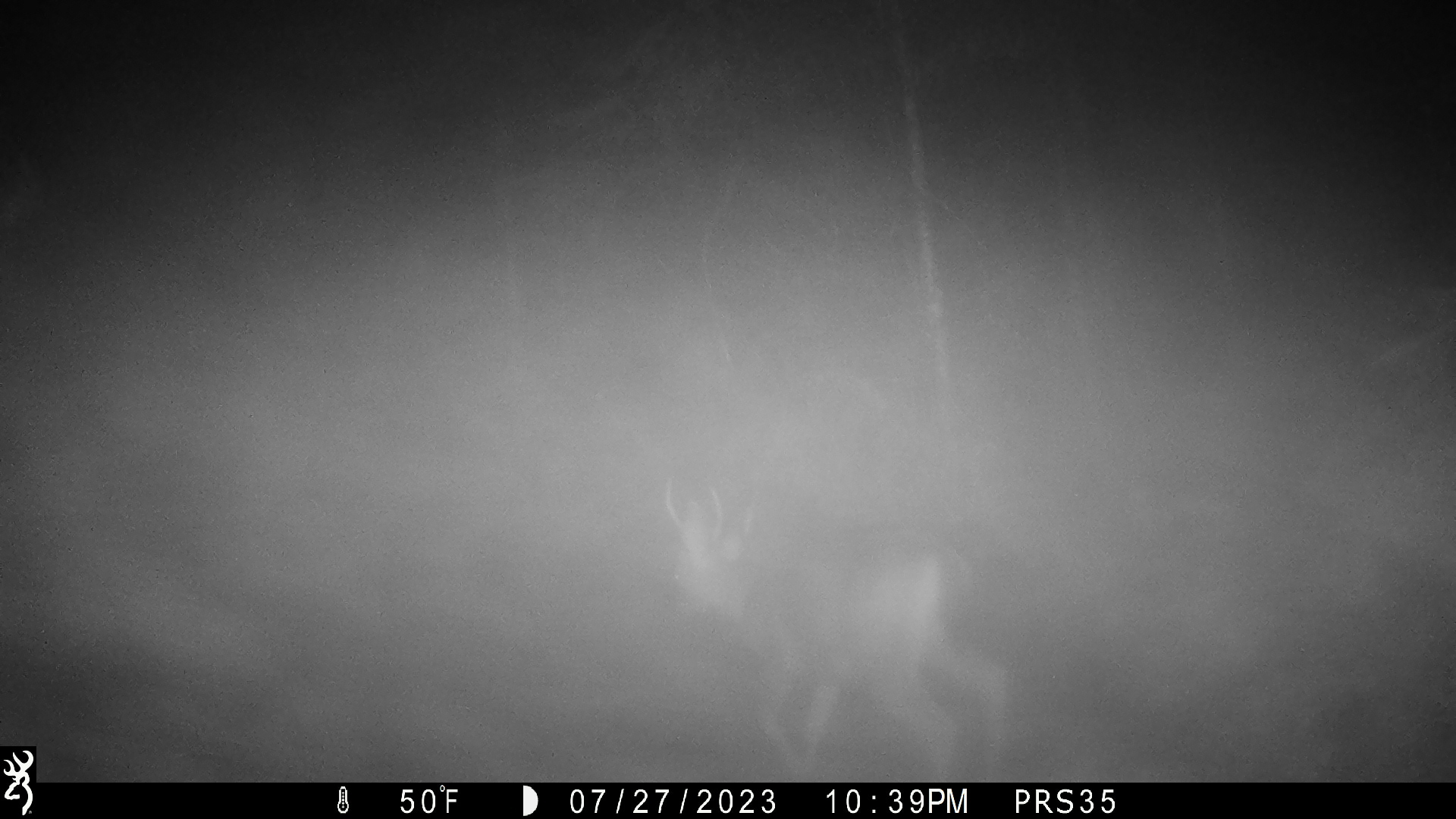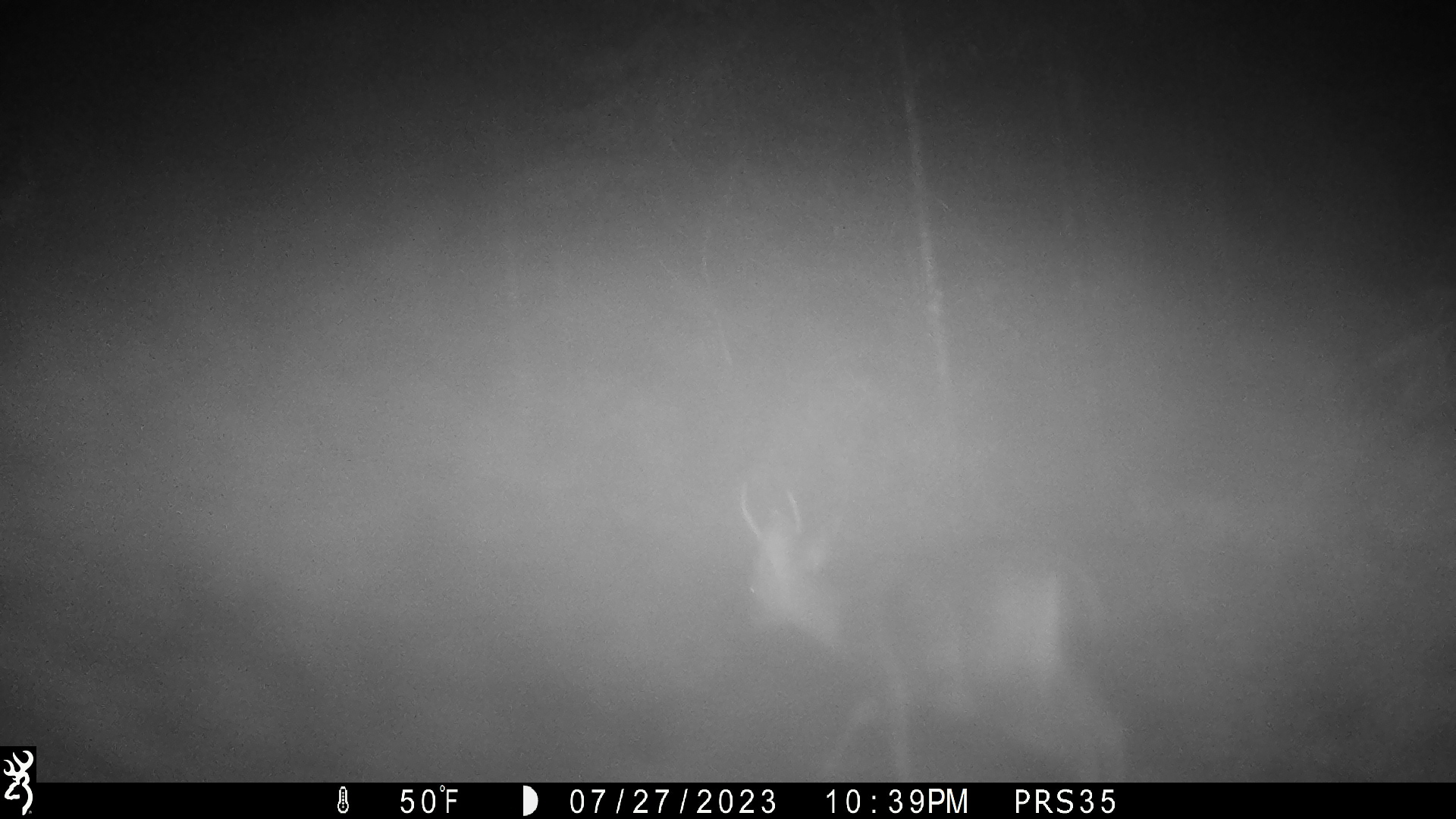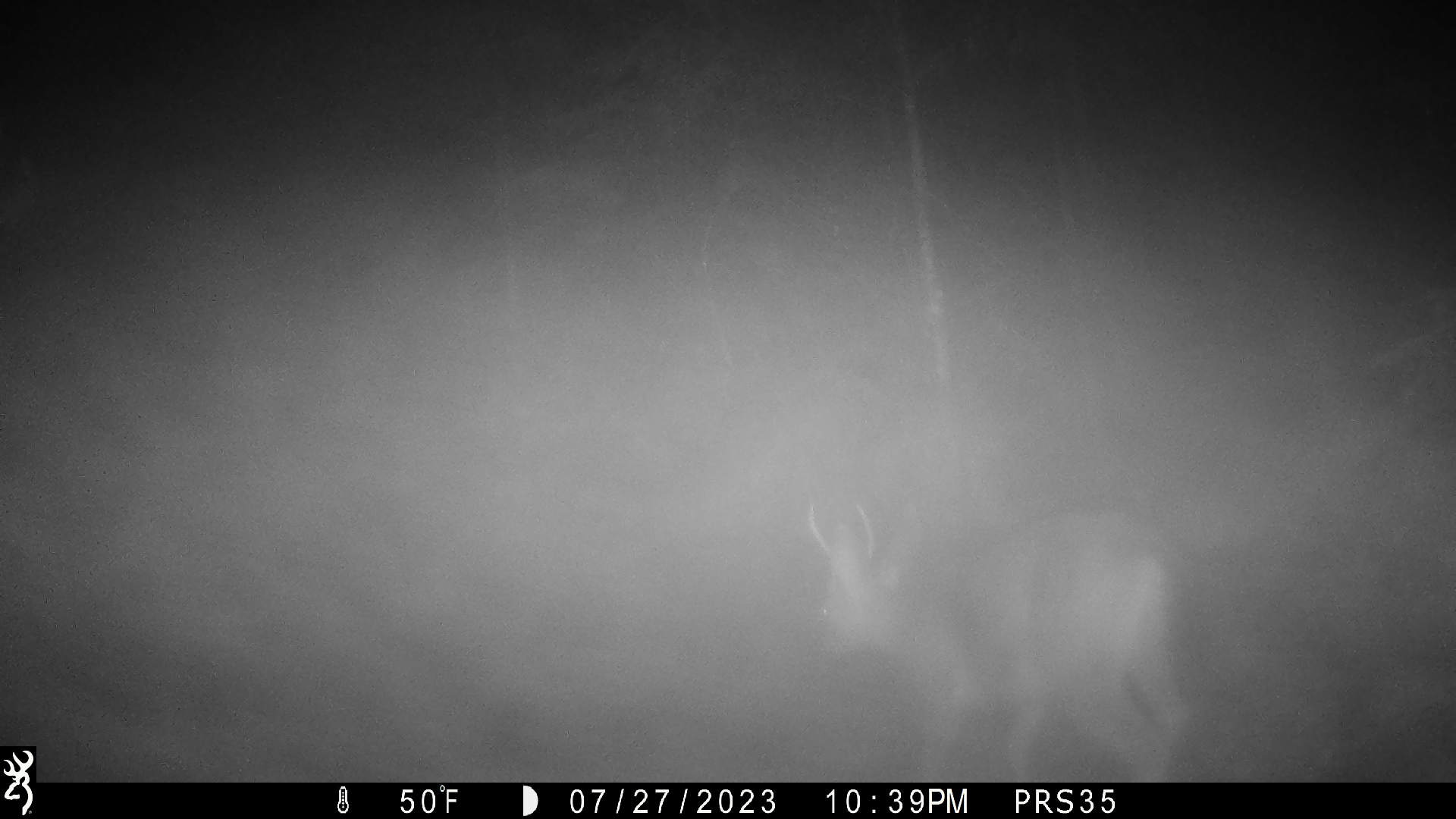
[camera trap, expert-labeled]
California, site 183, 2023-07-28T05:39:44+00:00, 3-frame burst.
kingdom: Animalia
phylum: Chordata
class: Mammalia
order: Artiodactyla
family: Cervidae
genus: Odocoileus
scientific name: Odocoileus hemionus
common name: mule deer